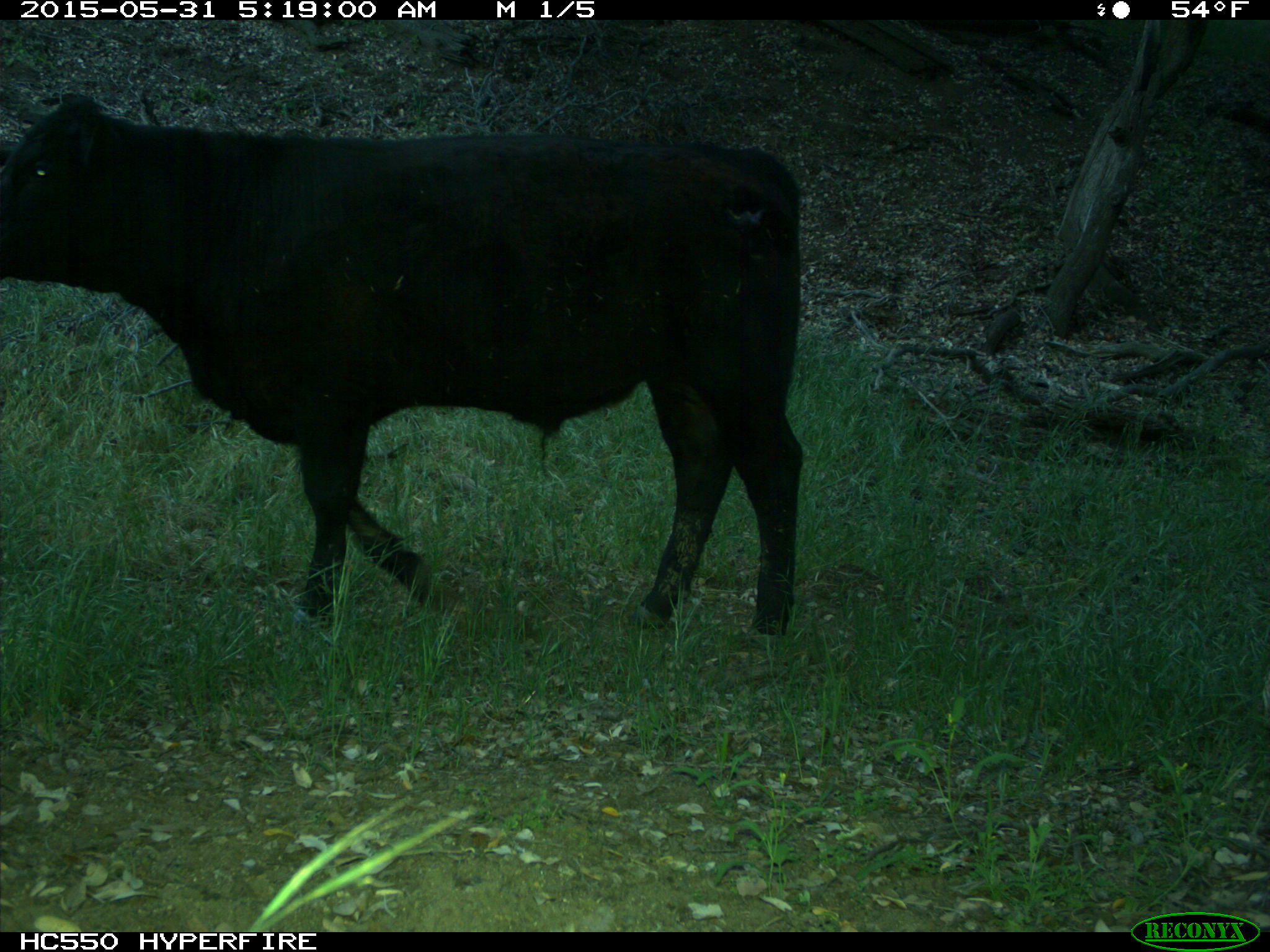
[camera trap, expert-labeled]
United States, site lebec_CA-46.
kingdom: Animalia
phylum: Chordata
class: Mammalia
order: Artiodactyla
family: Bovidae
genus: Bos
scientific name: Bos taurus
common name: domestic cow